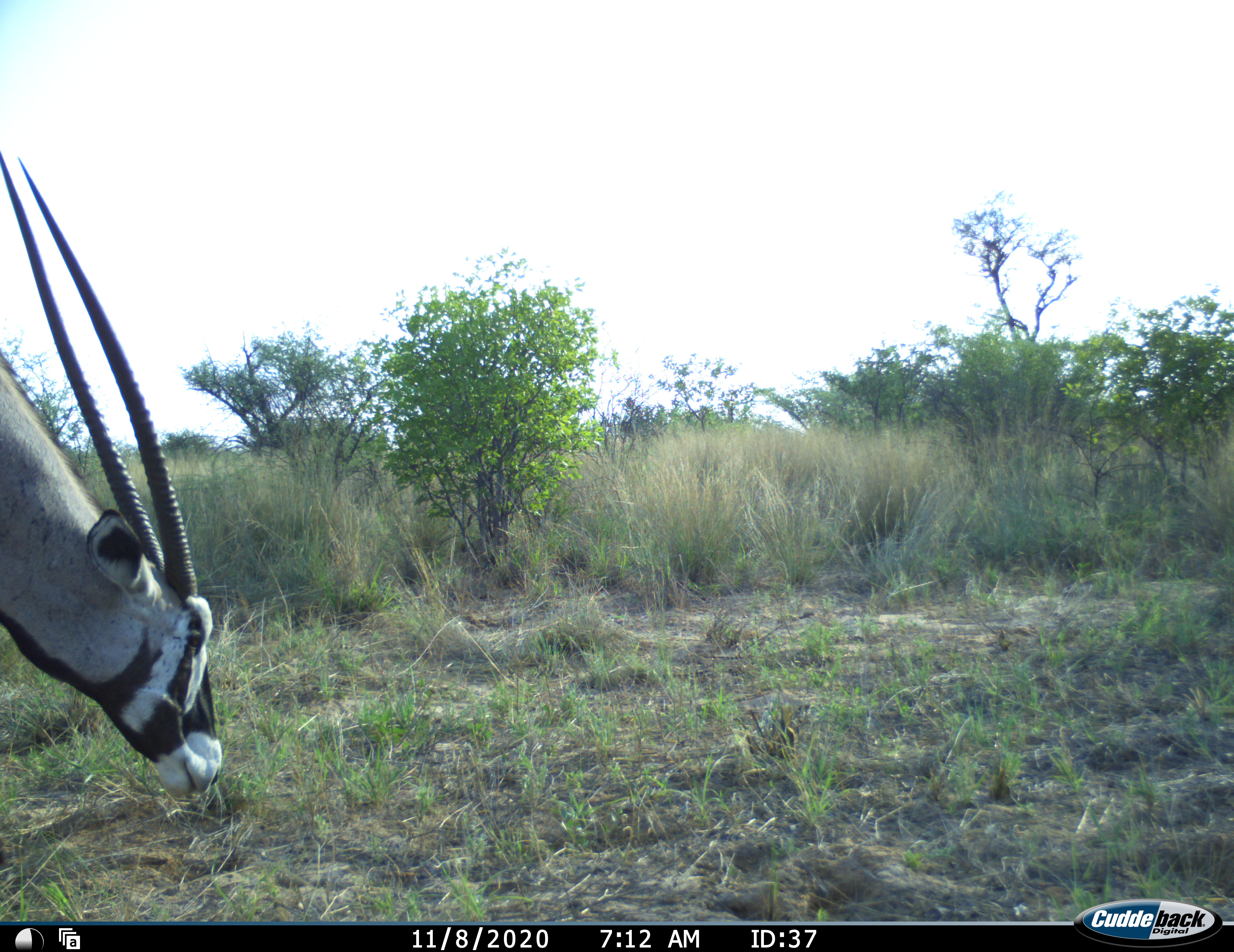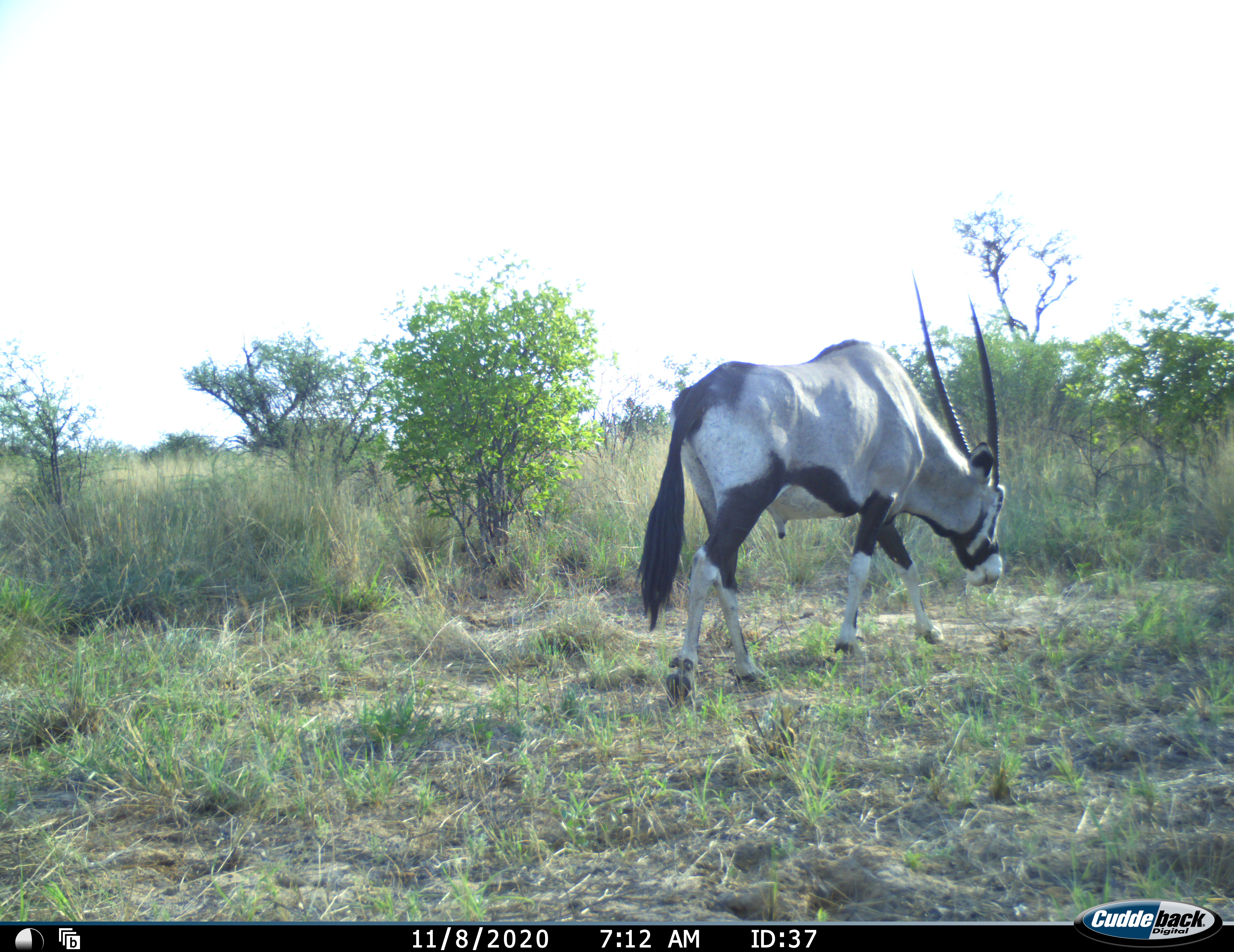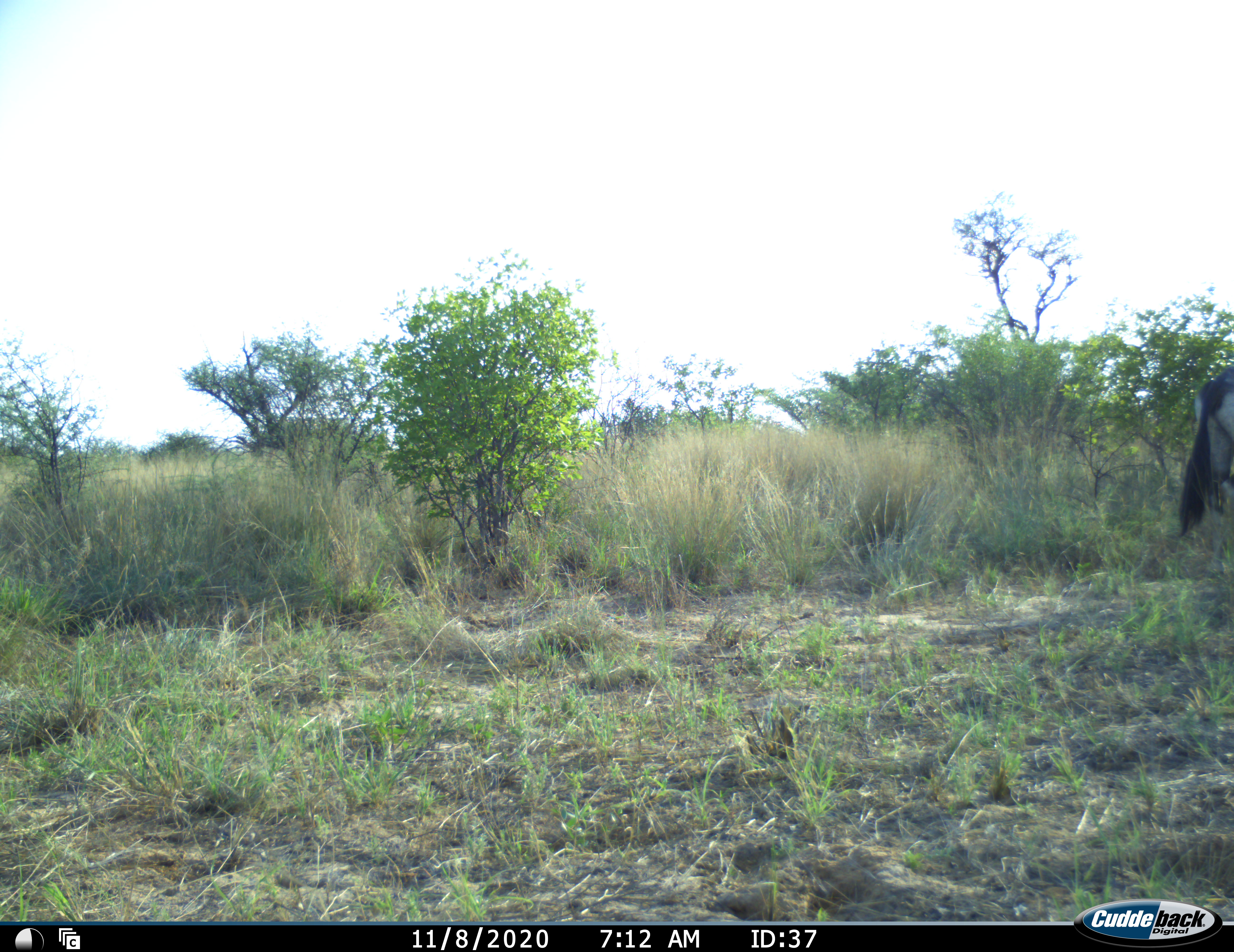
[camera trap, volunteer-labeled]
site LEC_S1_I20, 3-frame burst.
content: unidentified animal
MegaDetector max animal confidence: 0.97